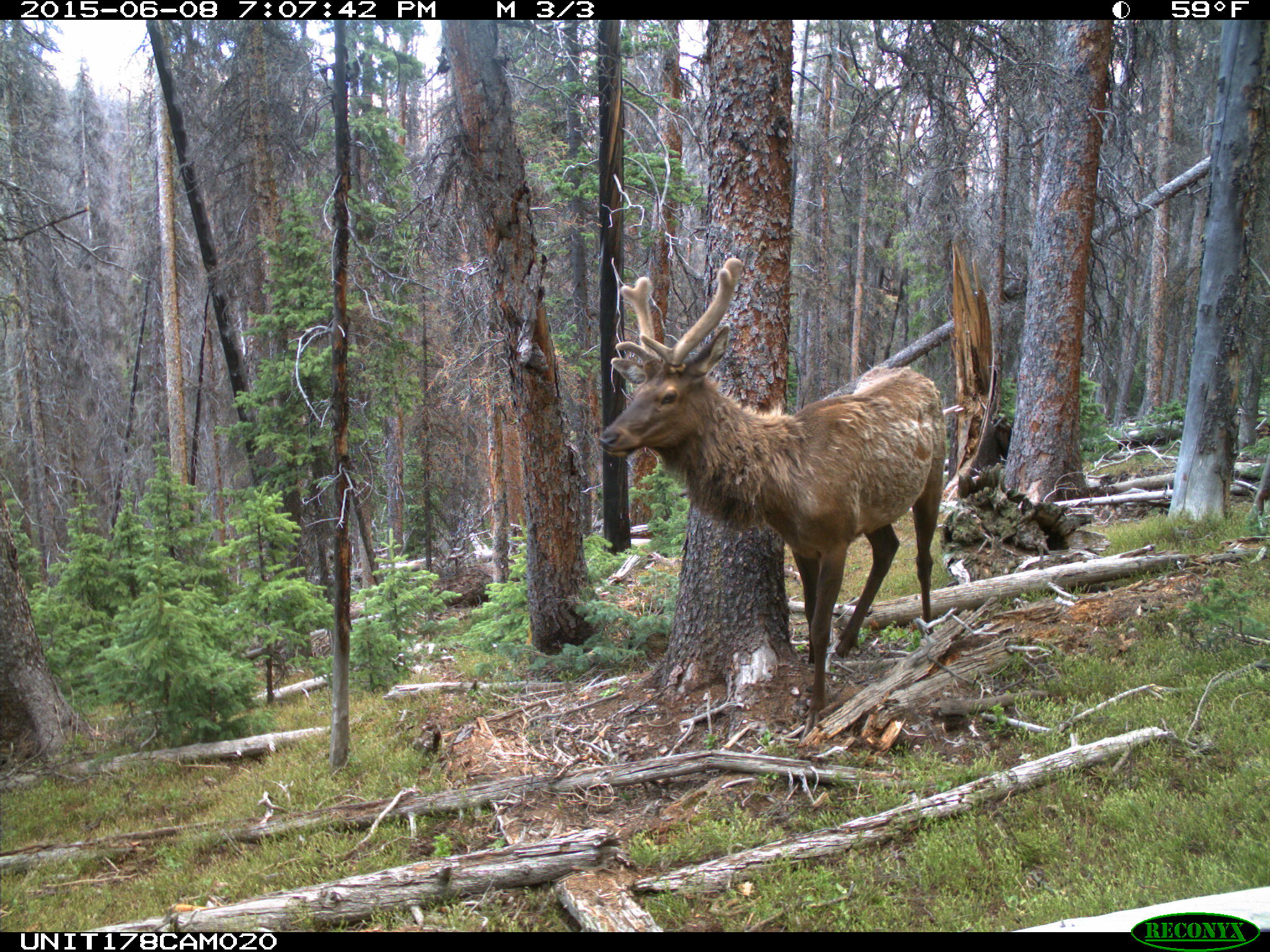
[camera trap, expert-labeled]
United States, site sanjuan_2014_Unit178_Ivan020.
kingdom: Animalia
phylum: Chordata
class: Mammalia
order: Artiodactyla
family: Cervidae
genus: Cervus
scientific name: Cervus elaphus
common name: red deer